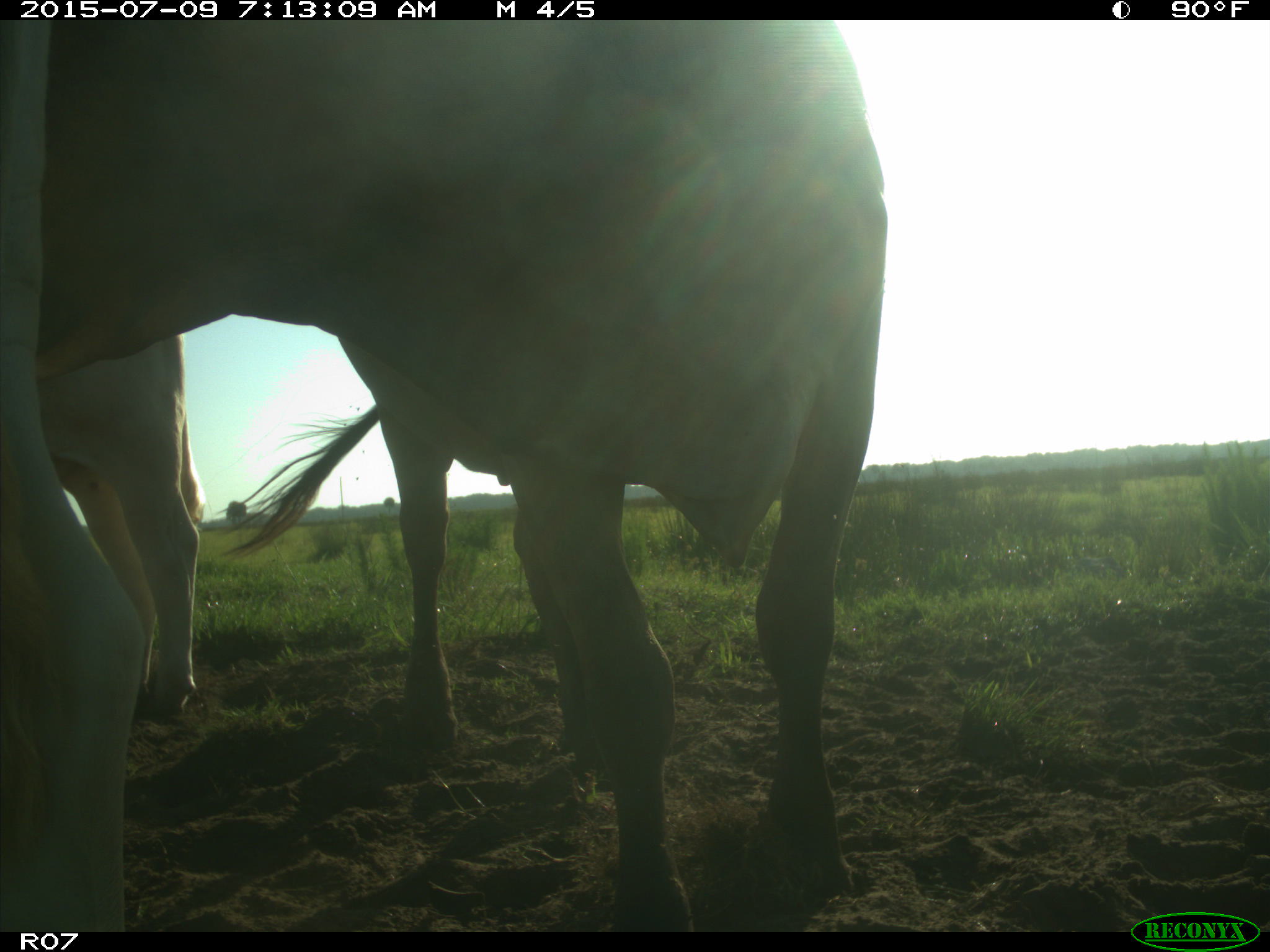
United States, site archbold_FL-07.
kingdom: Animalia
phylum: Chordata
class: Mammalia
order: Artiodactyla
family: Bovidae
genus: Bos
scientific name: Bos taurus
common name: domestic cow